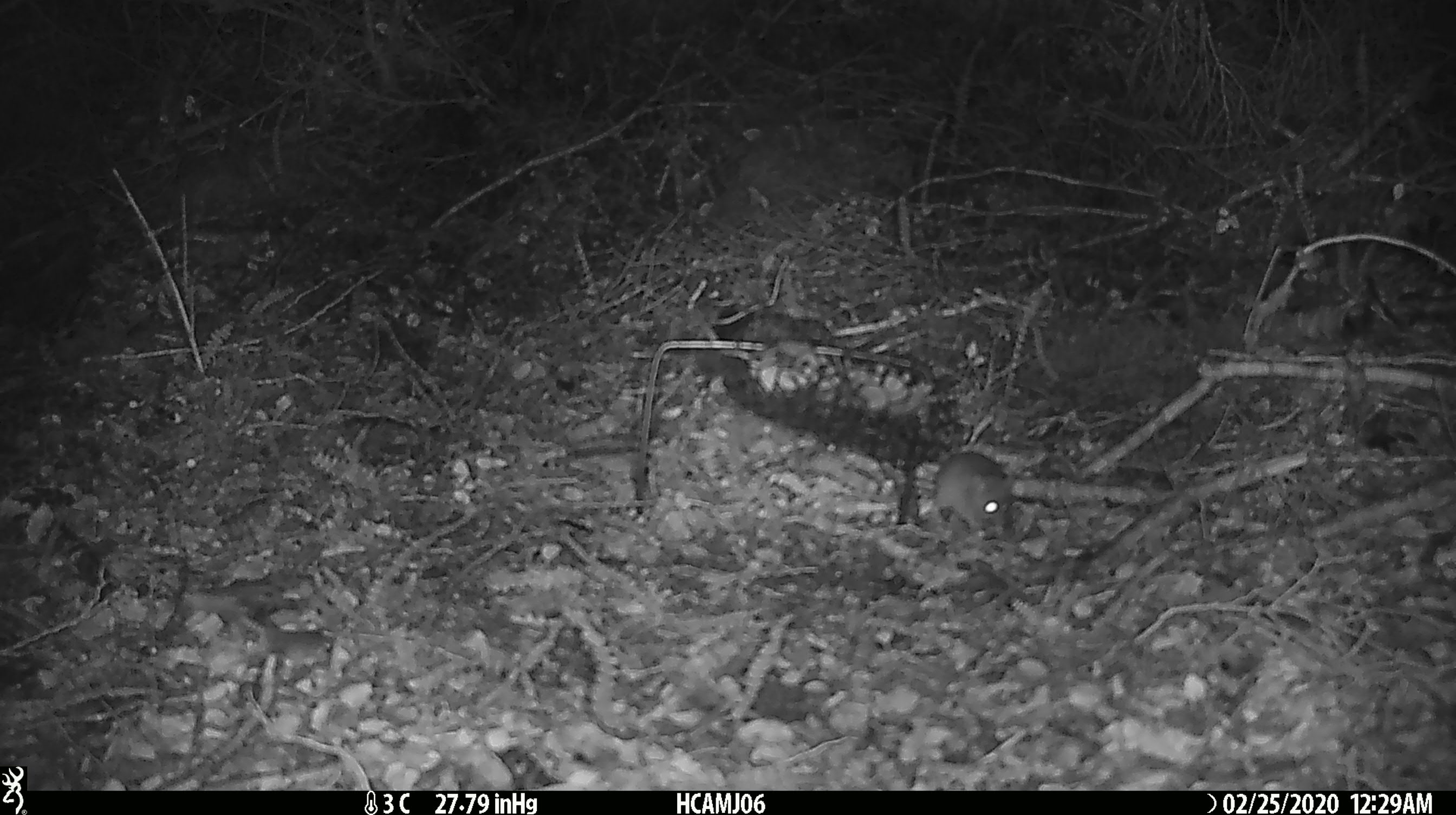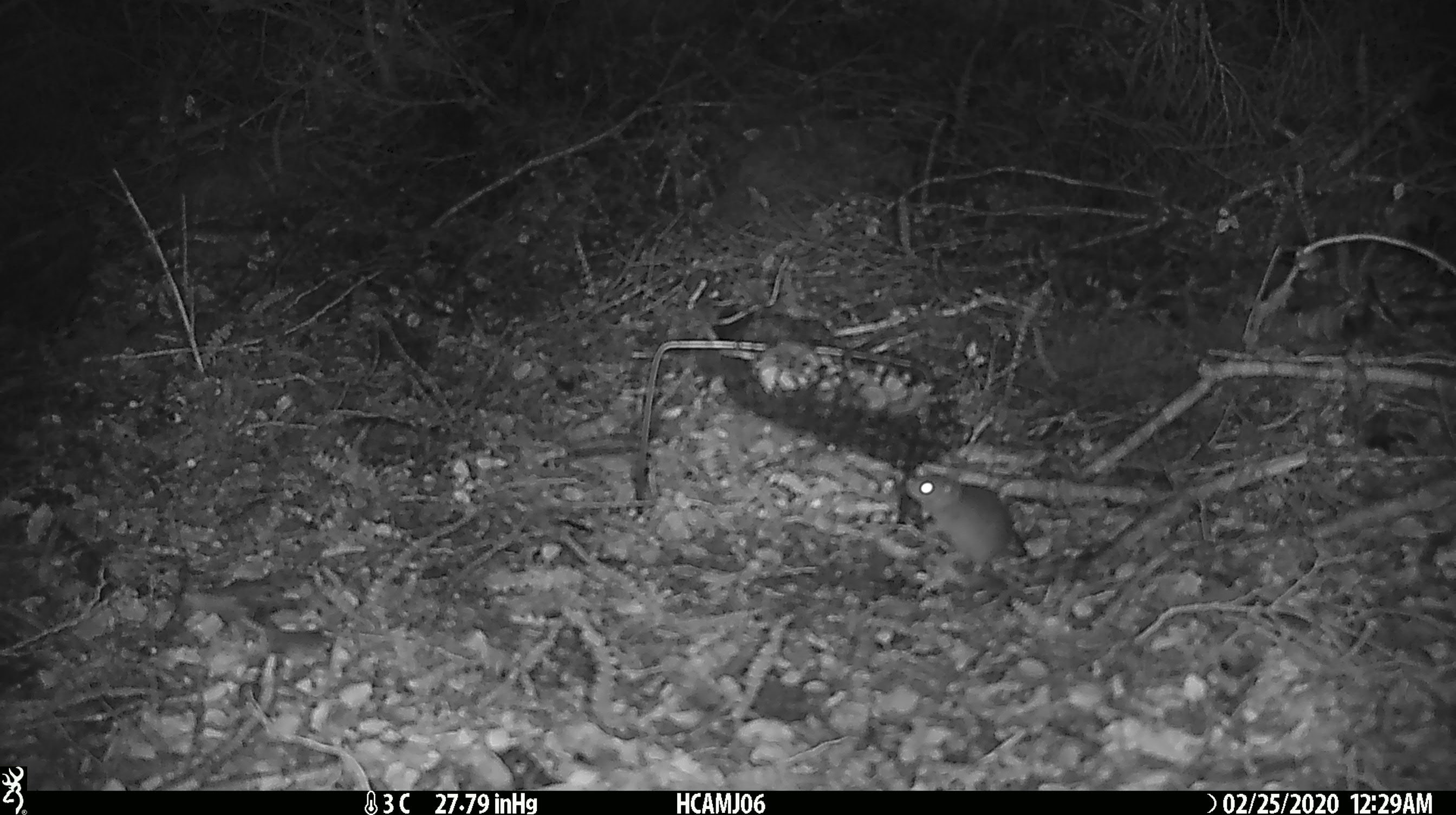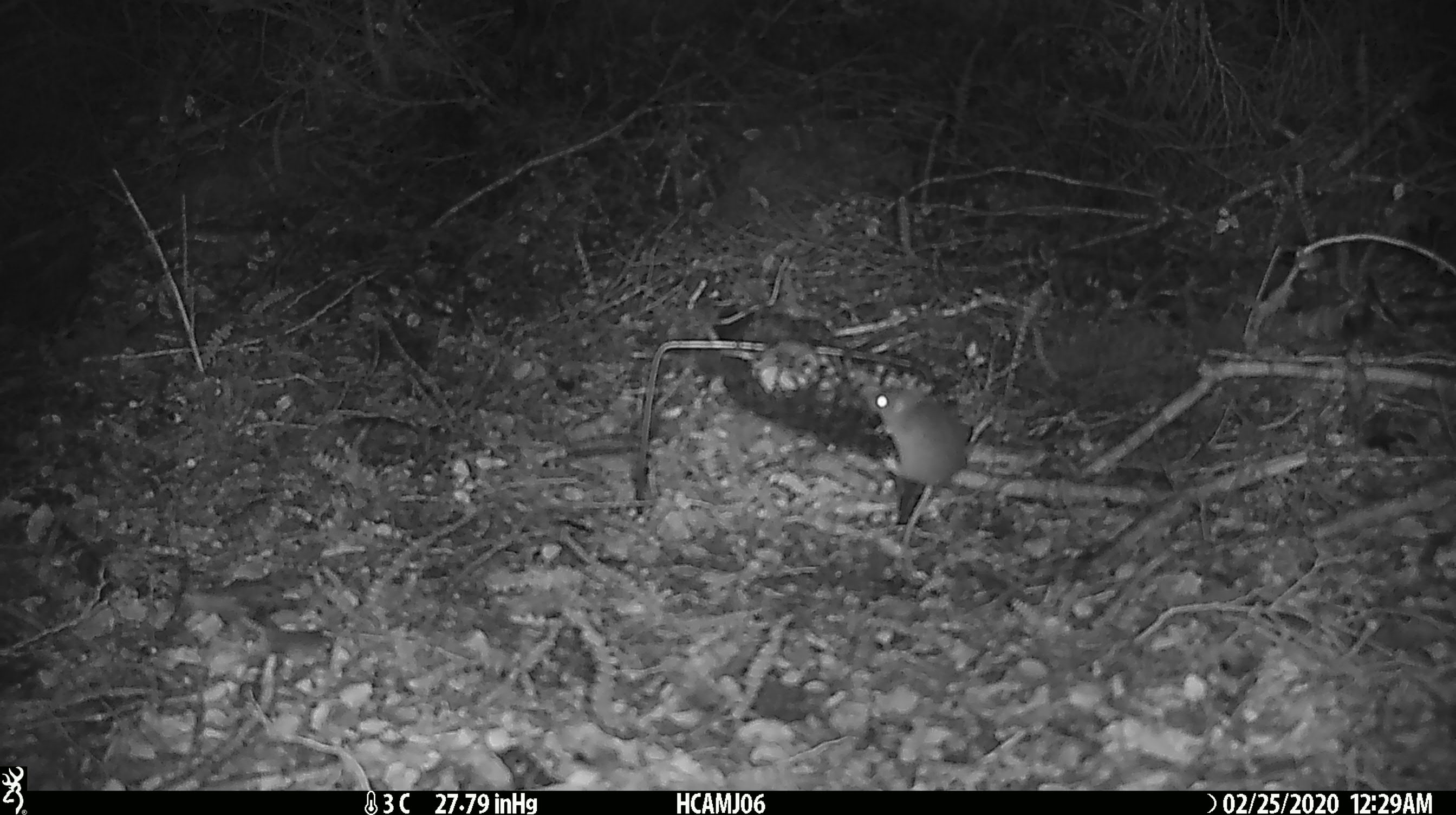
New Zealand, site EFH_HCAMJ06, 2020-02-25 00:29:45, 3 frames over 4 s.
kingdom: Animalia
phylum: Chordata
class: Mammalia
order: Rodentia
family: Muridae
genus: Mus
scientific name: Mus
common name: mouse